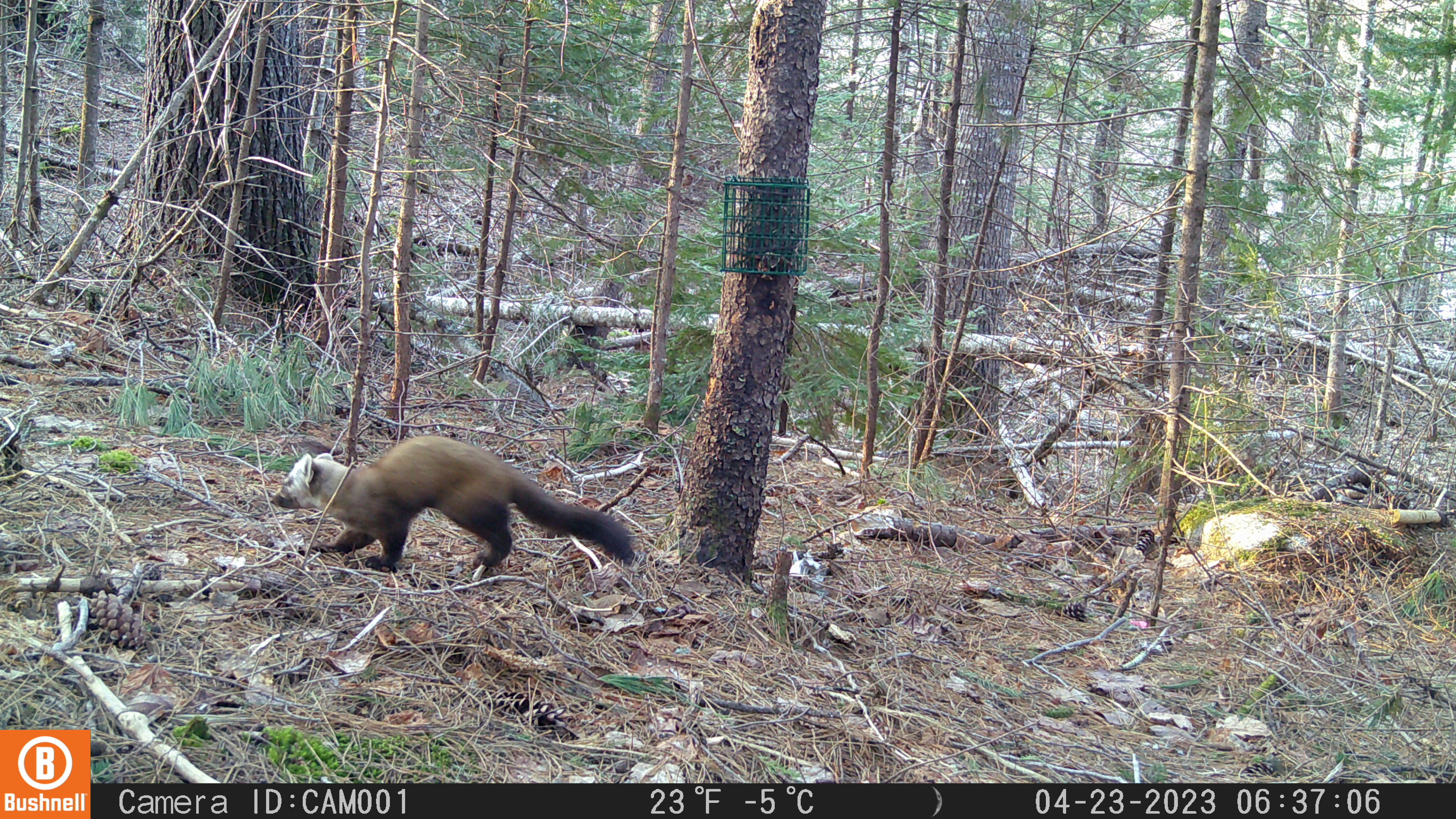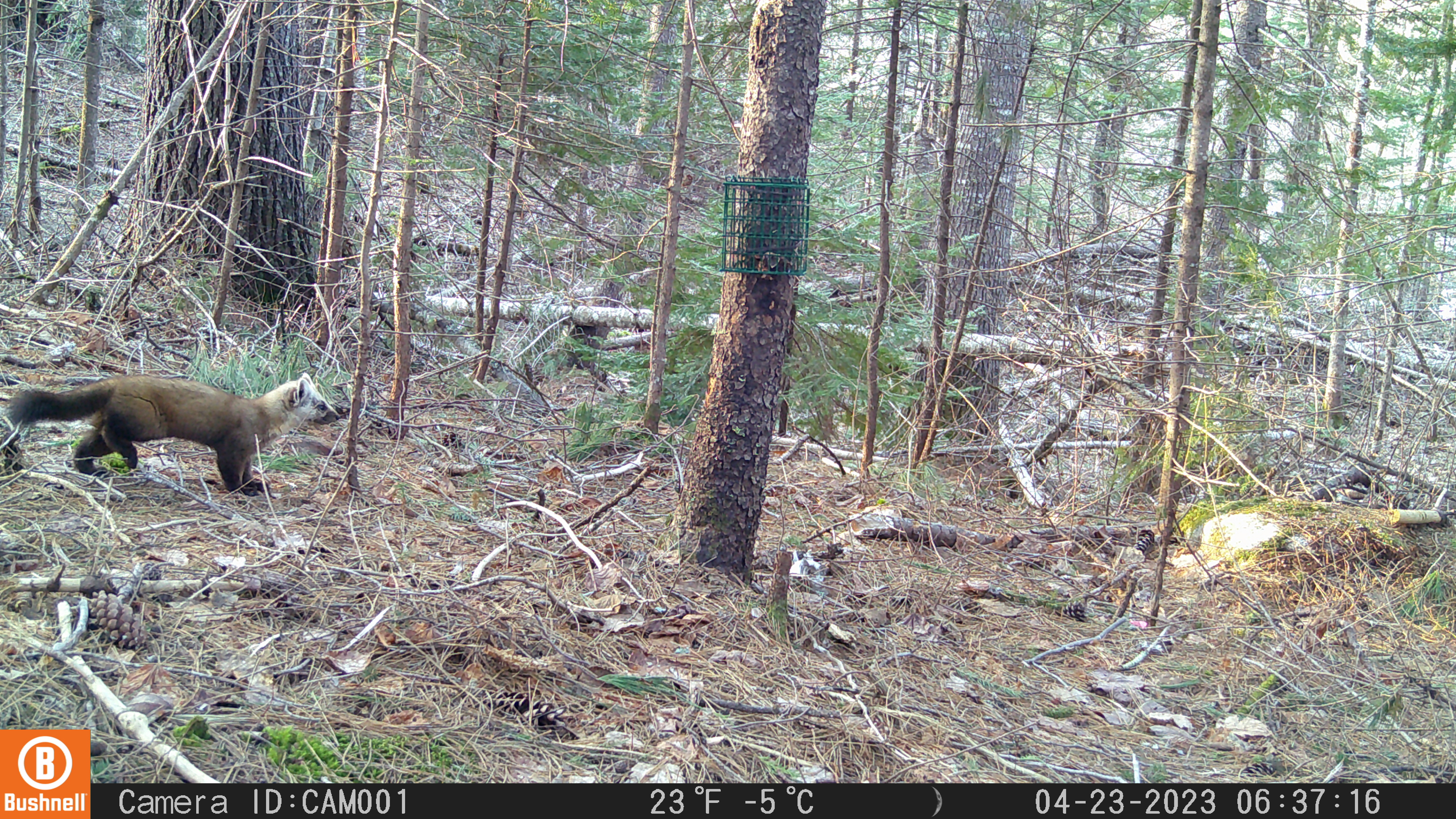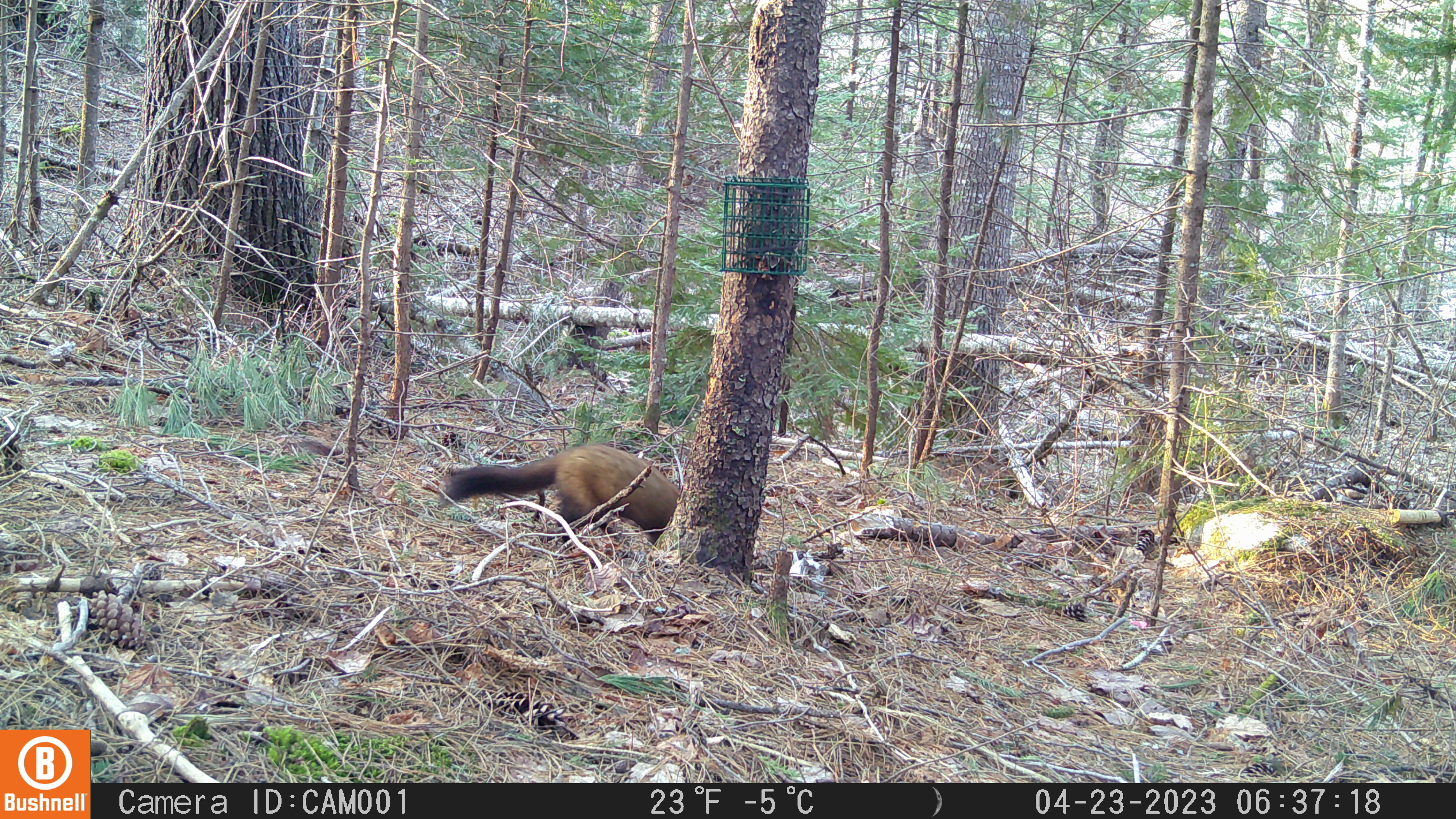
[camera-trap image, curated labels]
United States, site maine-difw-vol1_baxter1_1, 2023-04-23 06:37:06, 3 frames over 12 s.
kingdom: Animalia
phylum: Chordata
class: Mammalia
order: Carnivora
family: Mustelidae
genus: Martes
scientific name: Martes americana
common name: american marten